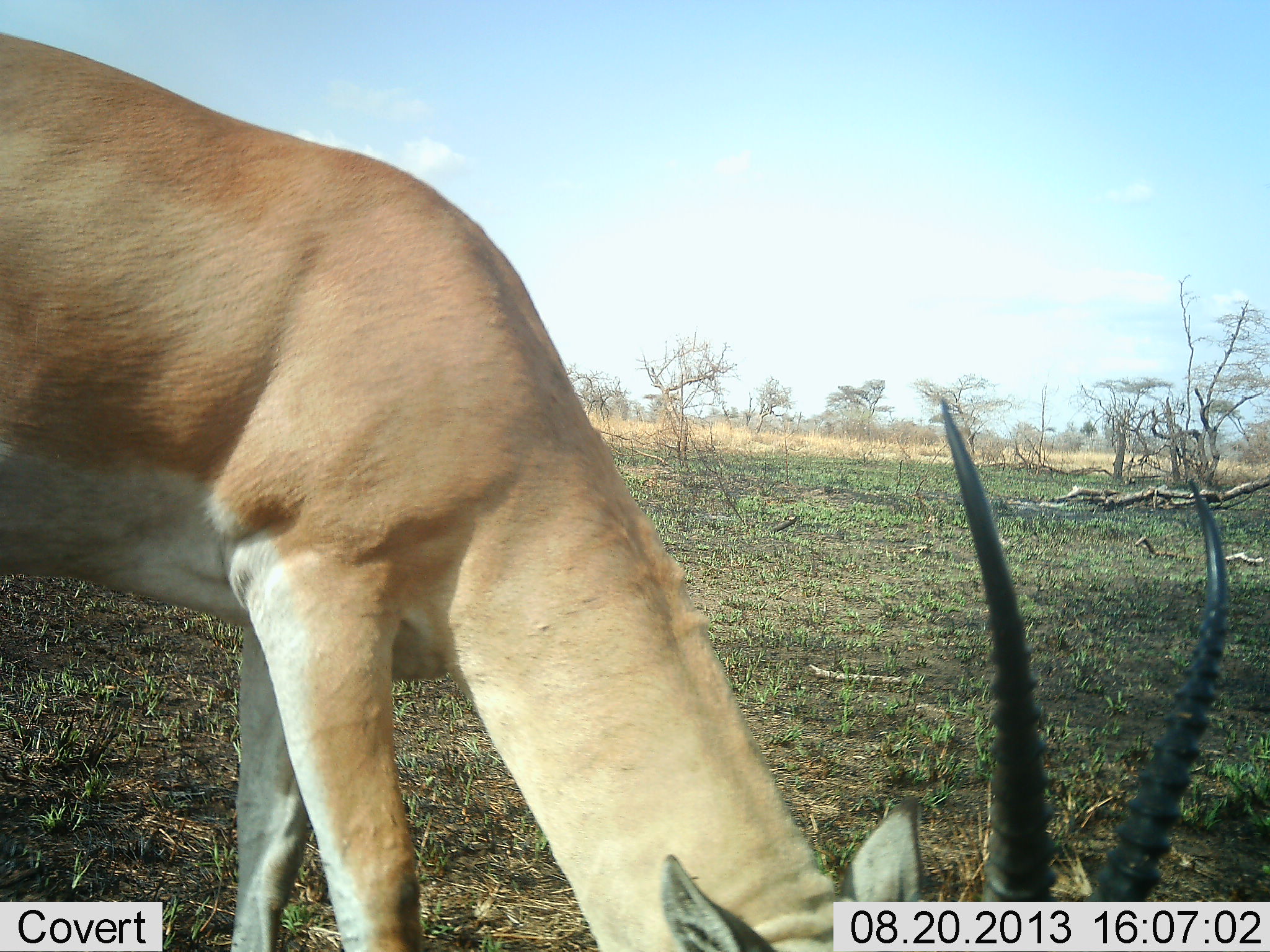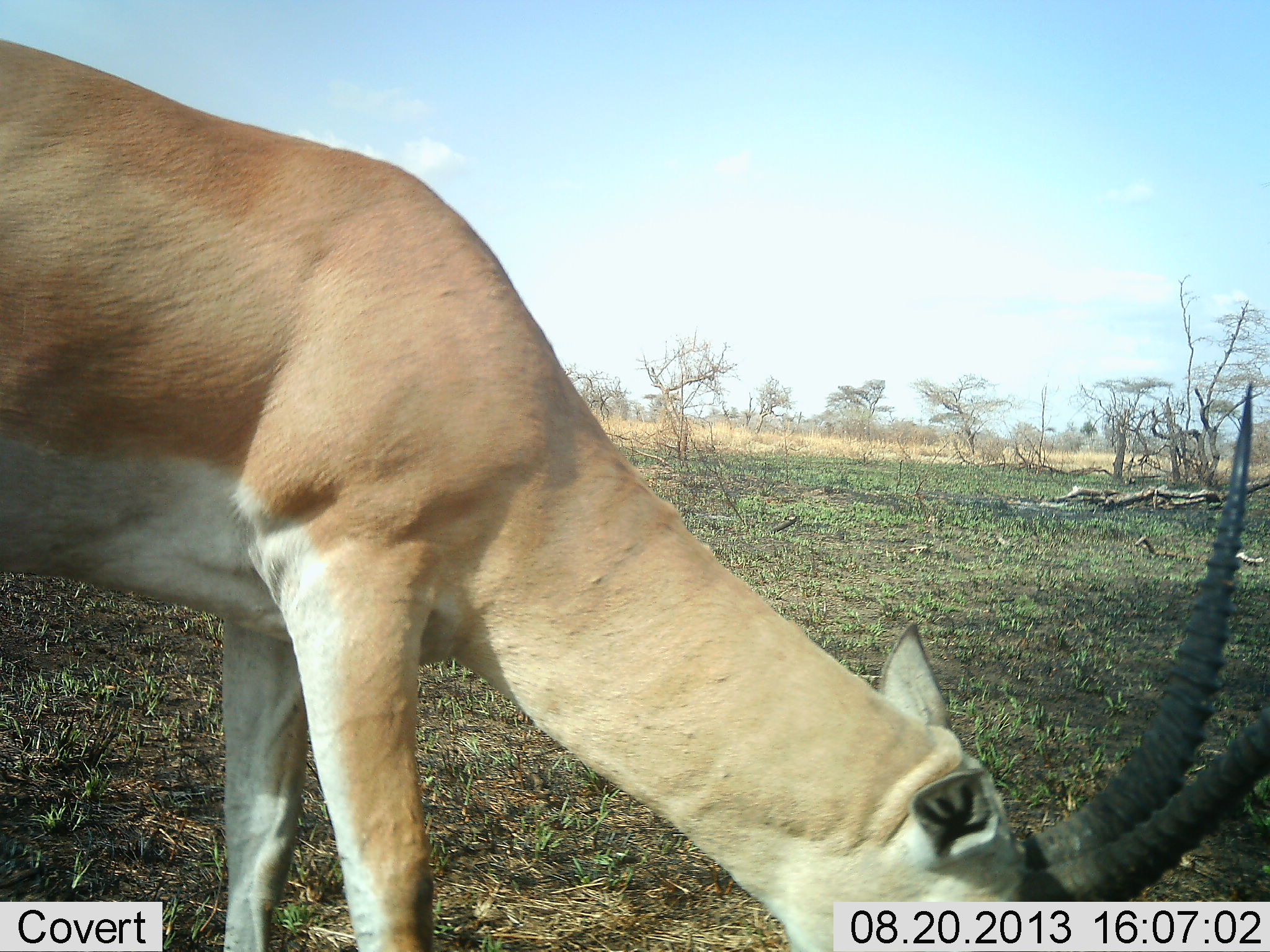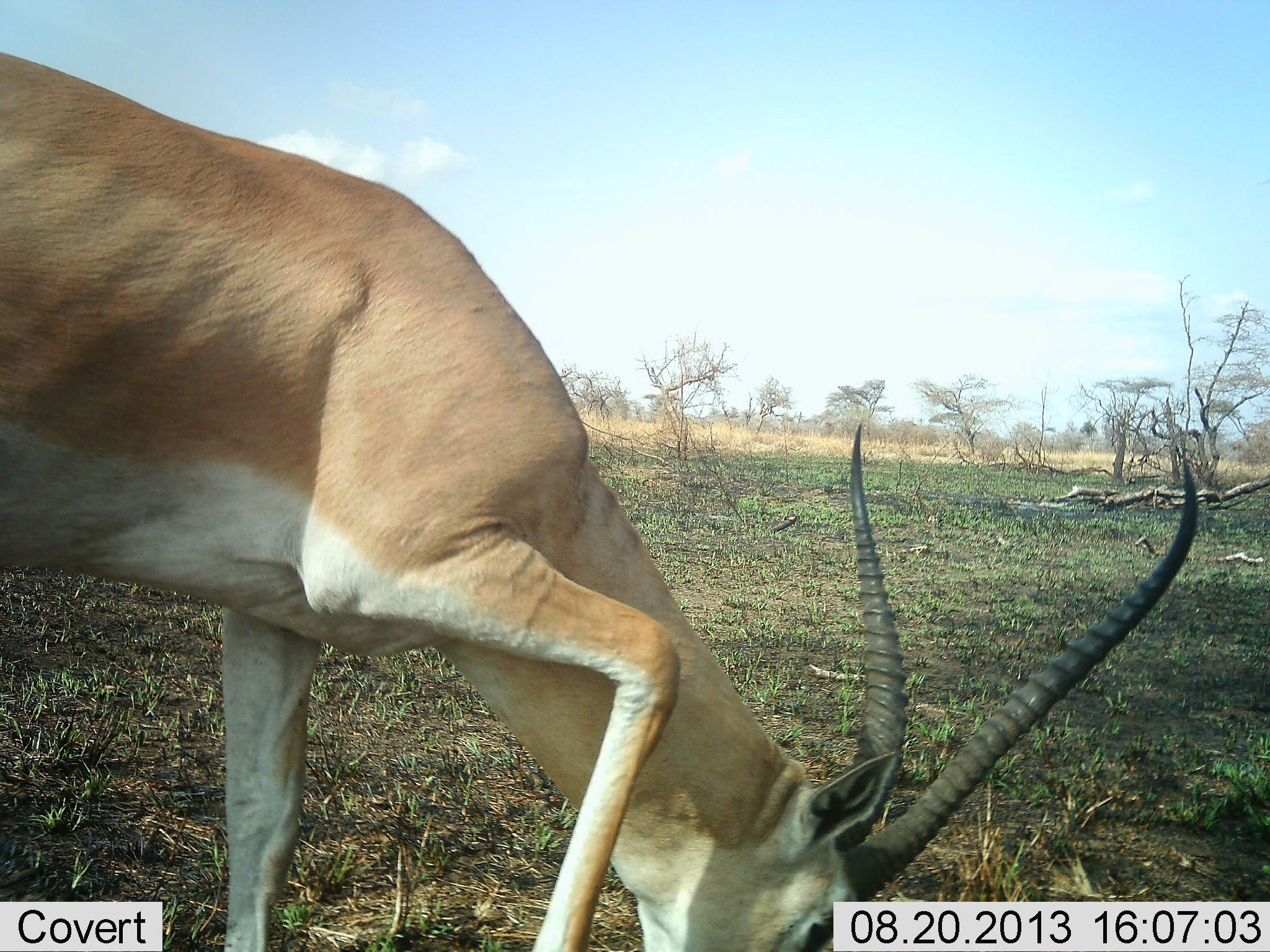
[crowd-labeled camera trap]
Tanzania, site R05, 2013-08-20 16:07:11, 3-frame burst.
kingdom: Animalia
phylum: Chordata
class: Mammalia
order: Artiodactyla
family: Bovidae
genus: Nanger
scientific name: Nanger granti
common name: grant's gazelle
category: gazellegrants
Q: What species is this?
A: Gazellegrants (grant's gazelle) (Nanger granti).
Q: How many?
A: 1.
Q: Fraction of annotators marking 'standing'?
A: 10%.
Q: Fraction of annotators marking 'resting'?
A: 0%.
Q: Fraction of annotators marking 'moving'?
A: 10%.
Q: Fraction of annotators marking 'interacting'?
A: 0%.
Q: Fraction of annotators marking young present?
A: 0%.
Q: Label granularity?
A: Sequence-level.